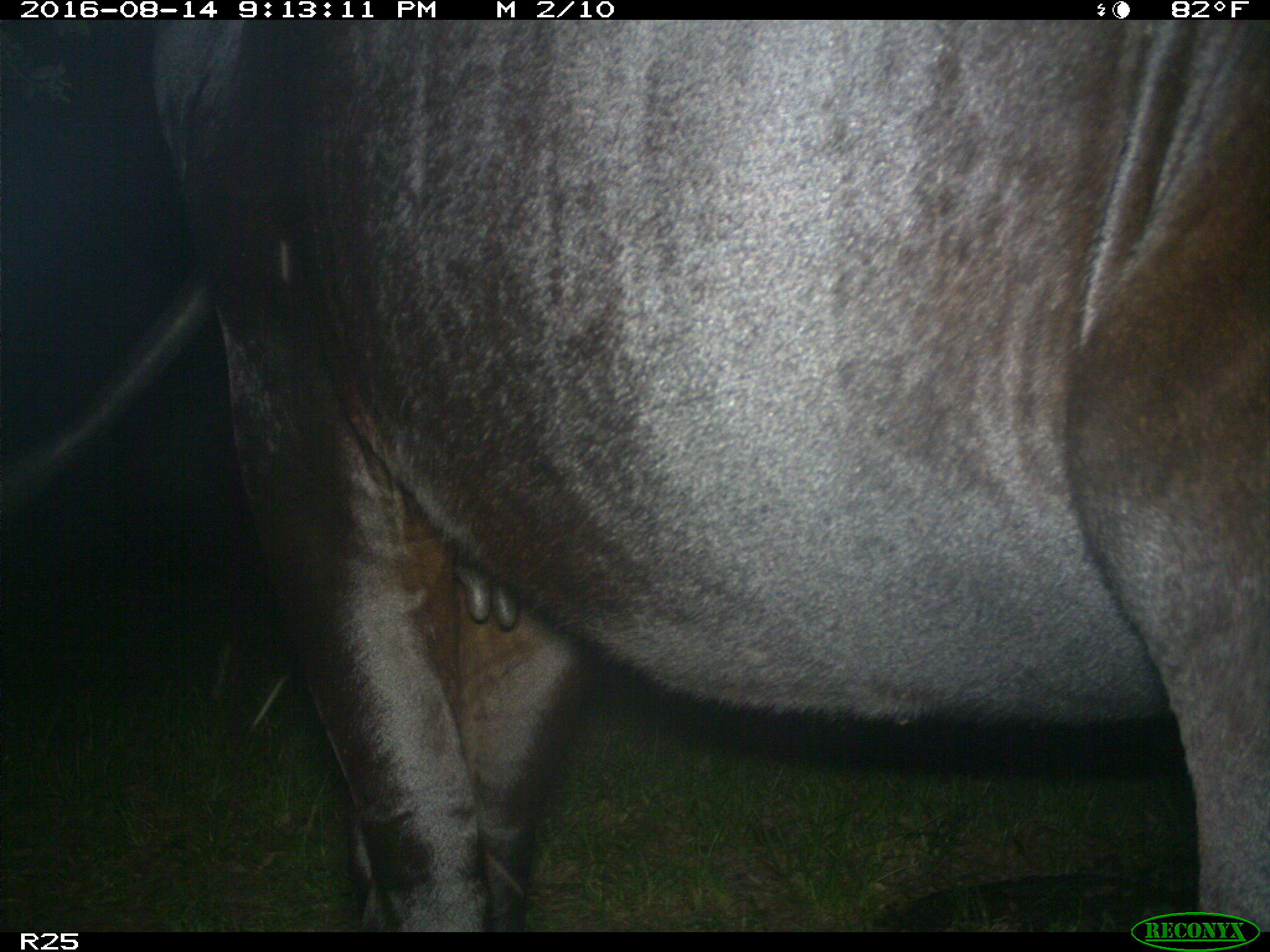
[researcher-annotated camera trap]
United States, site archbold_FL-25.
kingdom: Animalia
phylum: Chordata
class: Mammalia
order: Artiodactyla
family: Bovidae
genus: Bos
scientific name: Bos taurus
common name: domestic cow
Bos taurus (domestic cow).